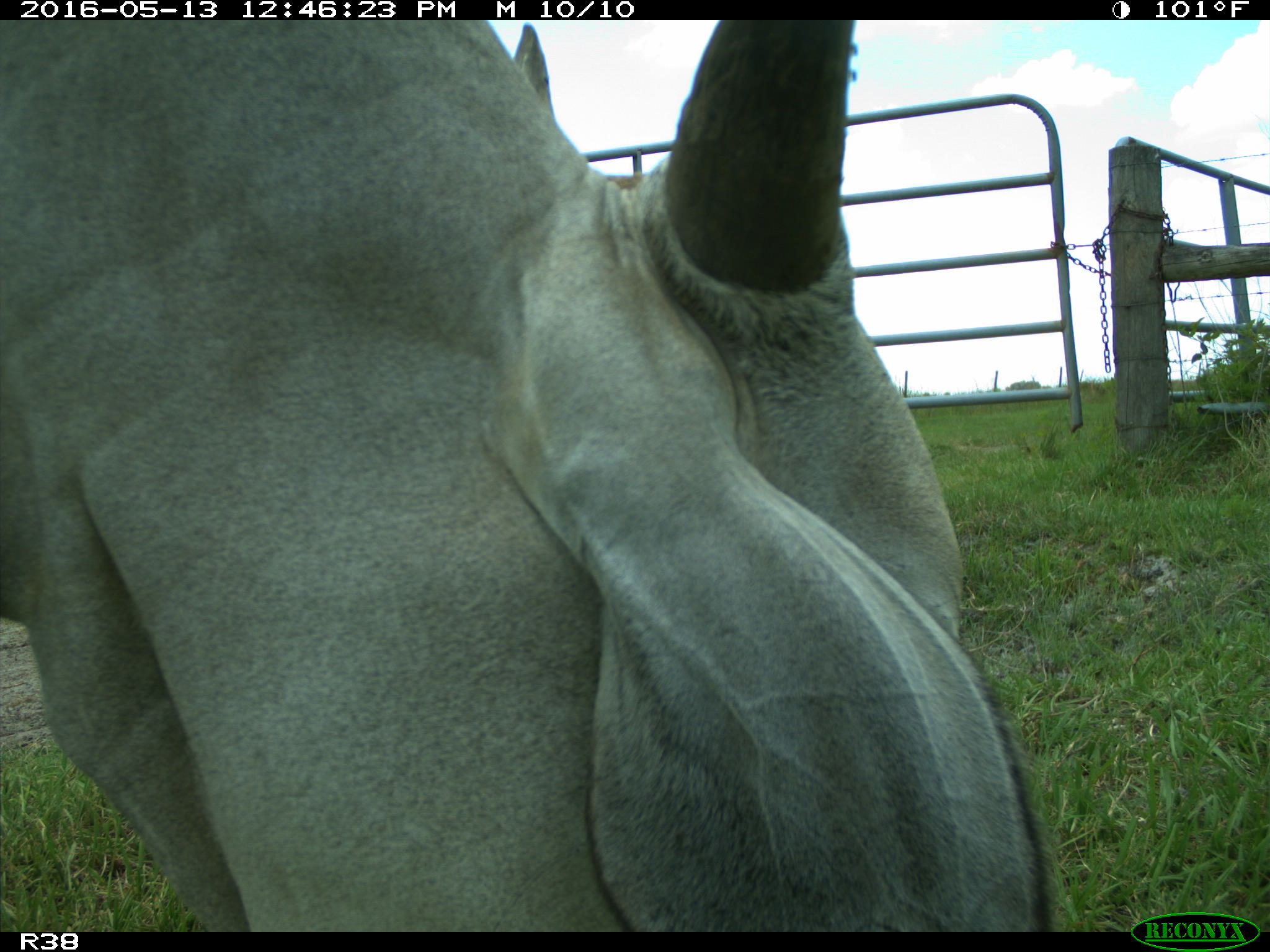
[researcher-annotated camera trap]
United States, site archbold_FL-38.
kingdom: Animalia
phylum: Chordata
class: Mammalia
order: Artiodactyla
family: Bovidae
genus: Bos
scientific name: Bos taurus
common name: domestic cow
Bos taurus (domestic cow).